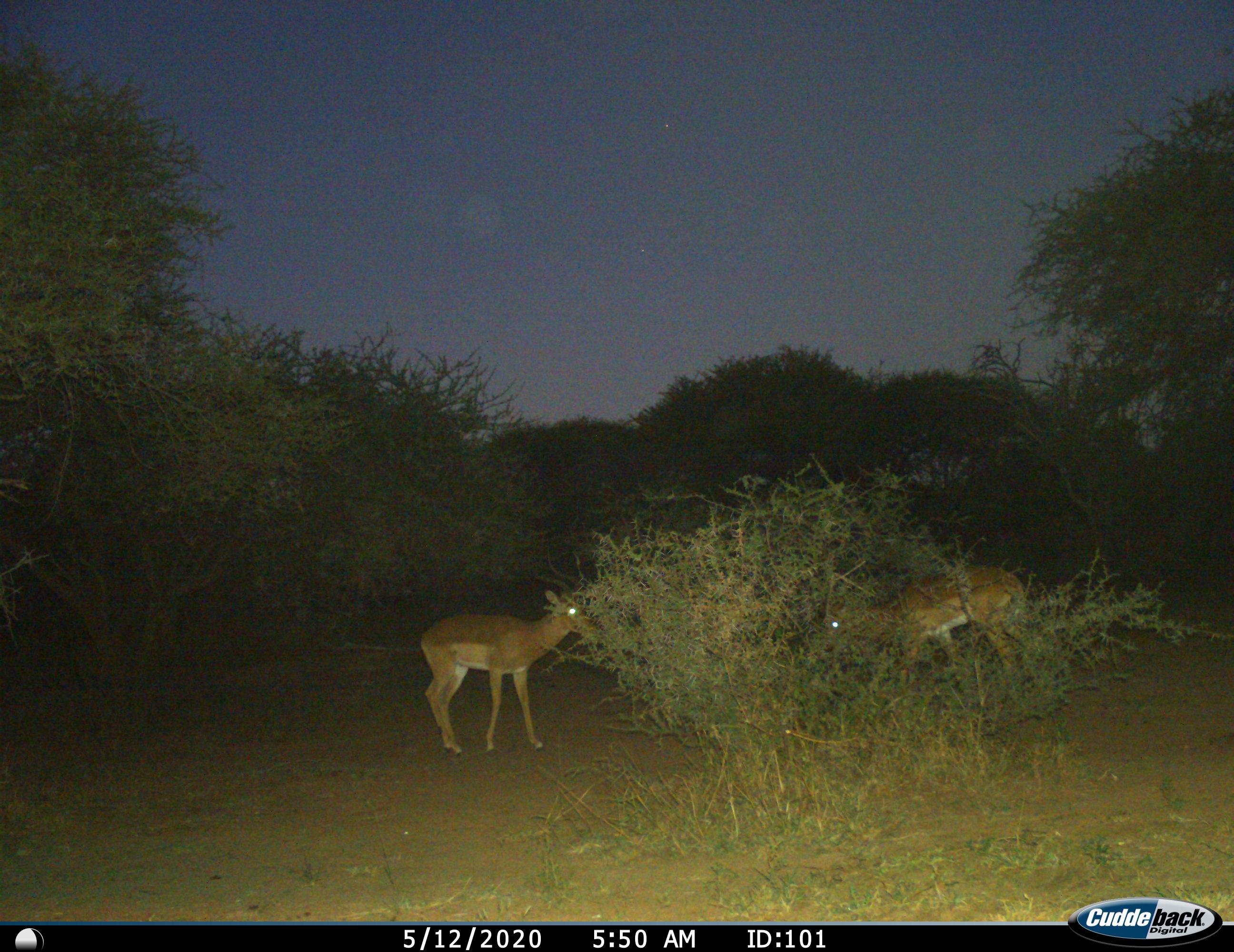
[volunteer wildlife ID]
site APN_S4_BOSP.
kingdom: Animalia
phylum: Chordata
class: Mammalia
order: Artiodactyla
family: Bovidae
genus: Aepyceros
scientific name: Aepyceros melampus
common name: impala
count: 2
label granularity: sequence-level